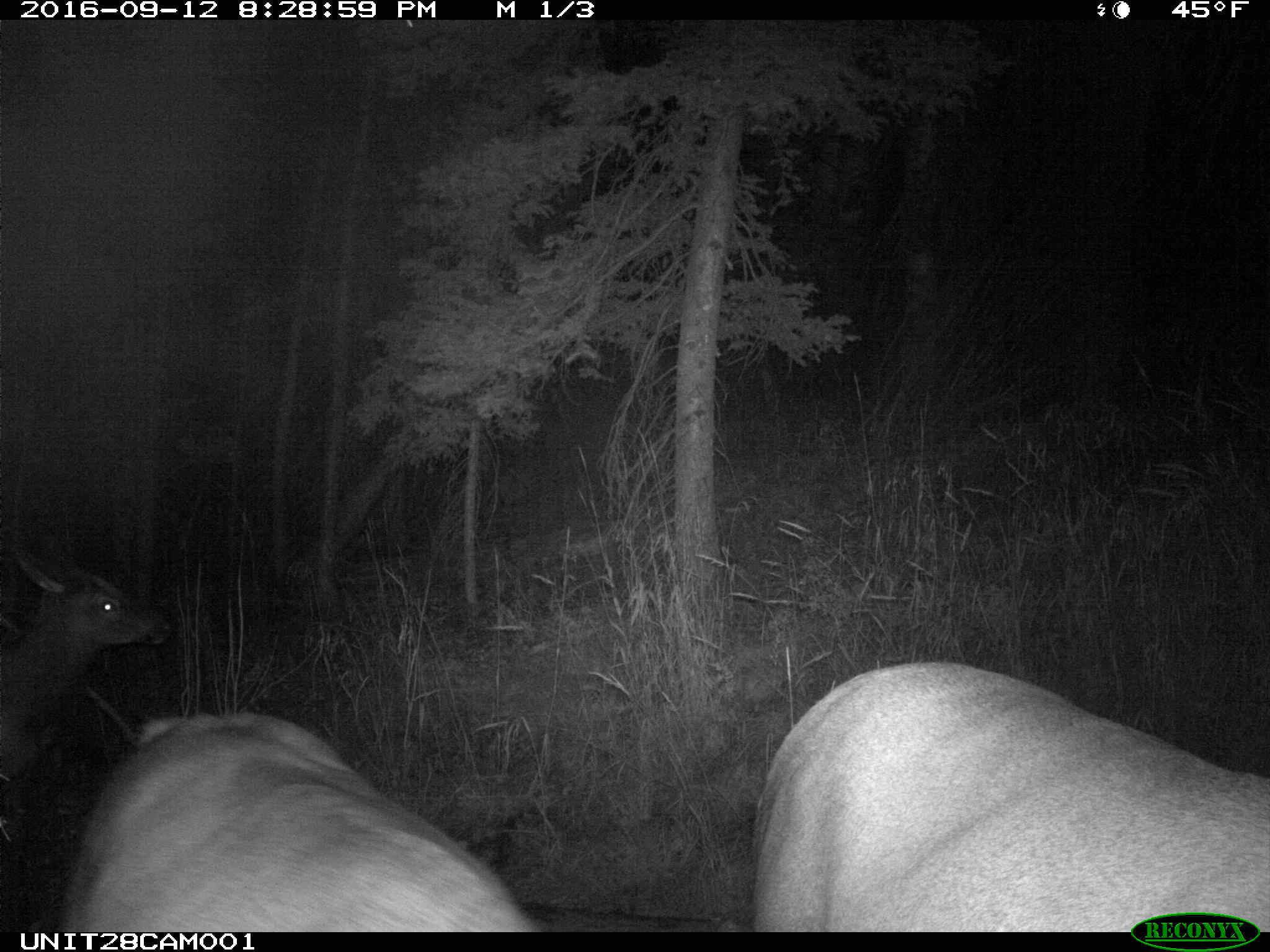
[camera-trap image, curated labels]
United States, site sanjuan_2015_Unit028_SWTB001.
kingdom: Animalia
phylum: Chordata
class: Mammalia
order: Artiodactyla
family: Cervidae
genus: Cervus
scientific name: Cervus elaphus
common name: red deer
Cervus elaphus (red deer).